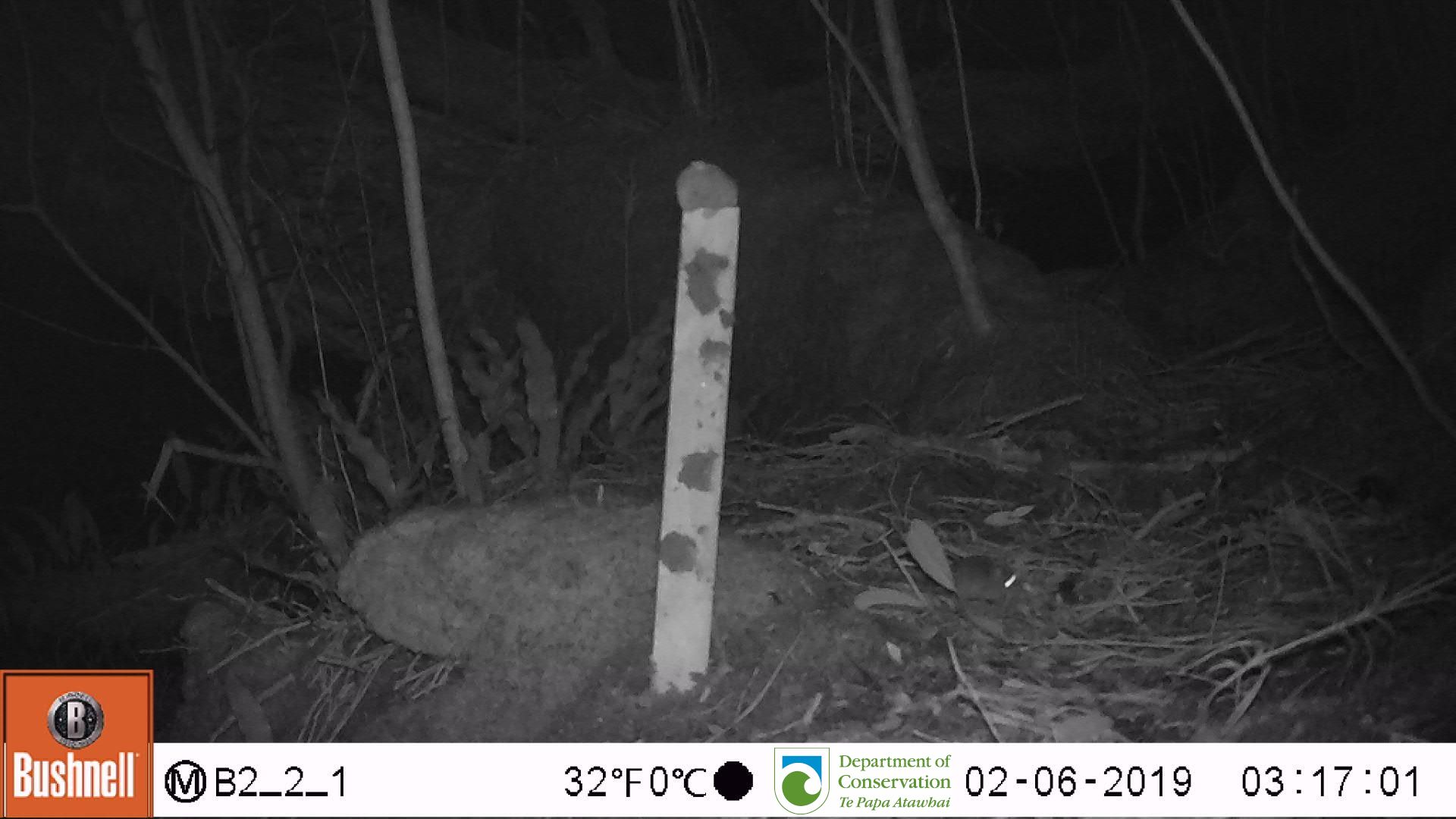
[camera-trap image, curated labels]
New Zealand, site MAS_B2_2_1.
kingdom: Animalia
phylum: Chordata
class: Mammalia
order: Rodentia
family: Muridae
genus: Mus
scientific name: Mus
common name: mouse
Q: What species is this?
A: Mouse (Mus).